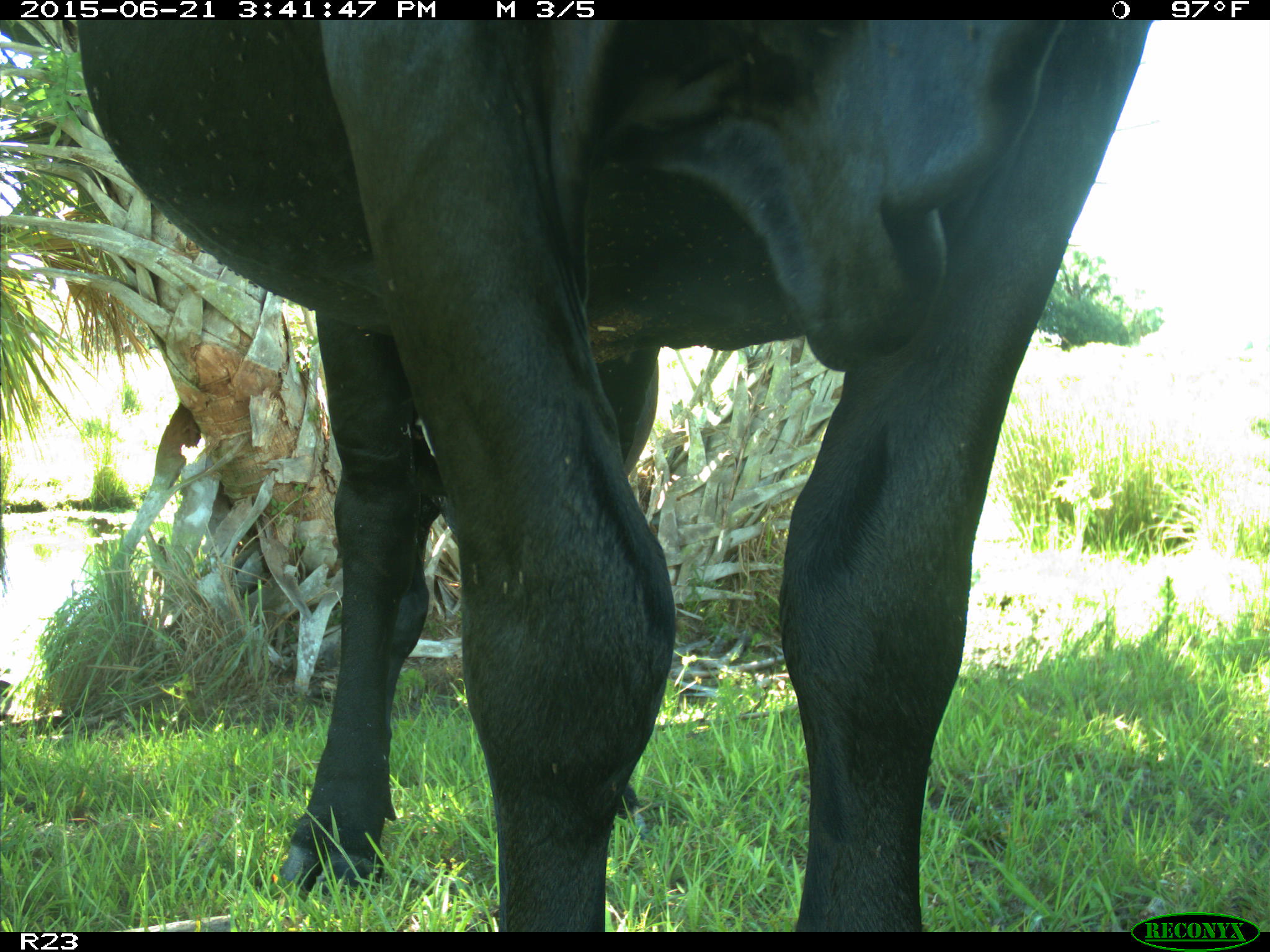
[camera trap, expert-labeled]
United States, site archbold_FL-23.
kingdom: Animalia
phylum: Chordata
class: Mammalia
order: Artiodactyla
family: Bovidae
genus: Bos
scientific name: Bos taurus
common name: domestic cow